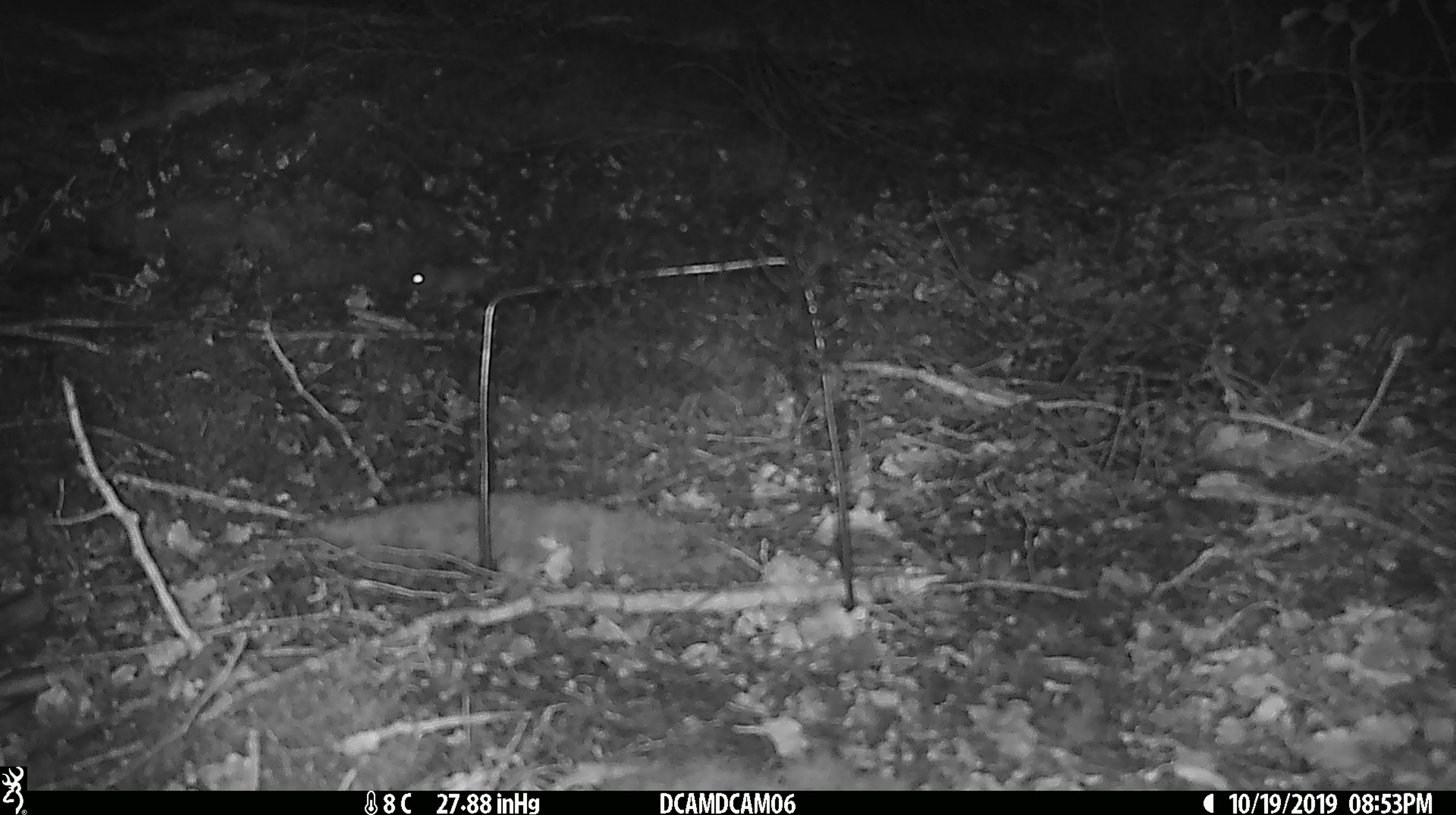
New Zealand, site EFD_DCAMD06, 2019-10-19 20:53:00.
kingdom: Animalia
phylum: Chordata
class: Mammalia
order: Rodentia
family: Muridae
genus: Mus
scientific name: Mus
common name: mouse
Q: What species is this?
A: Mouse (Mus).